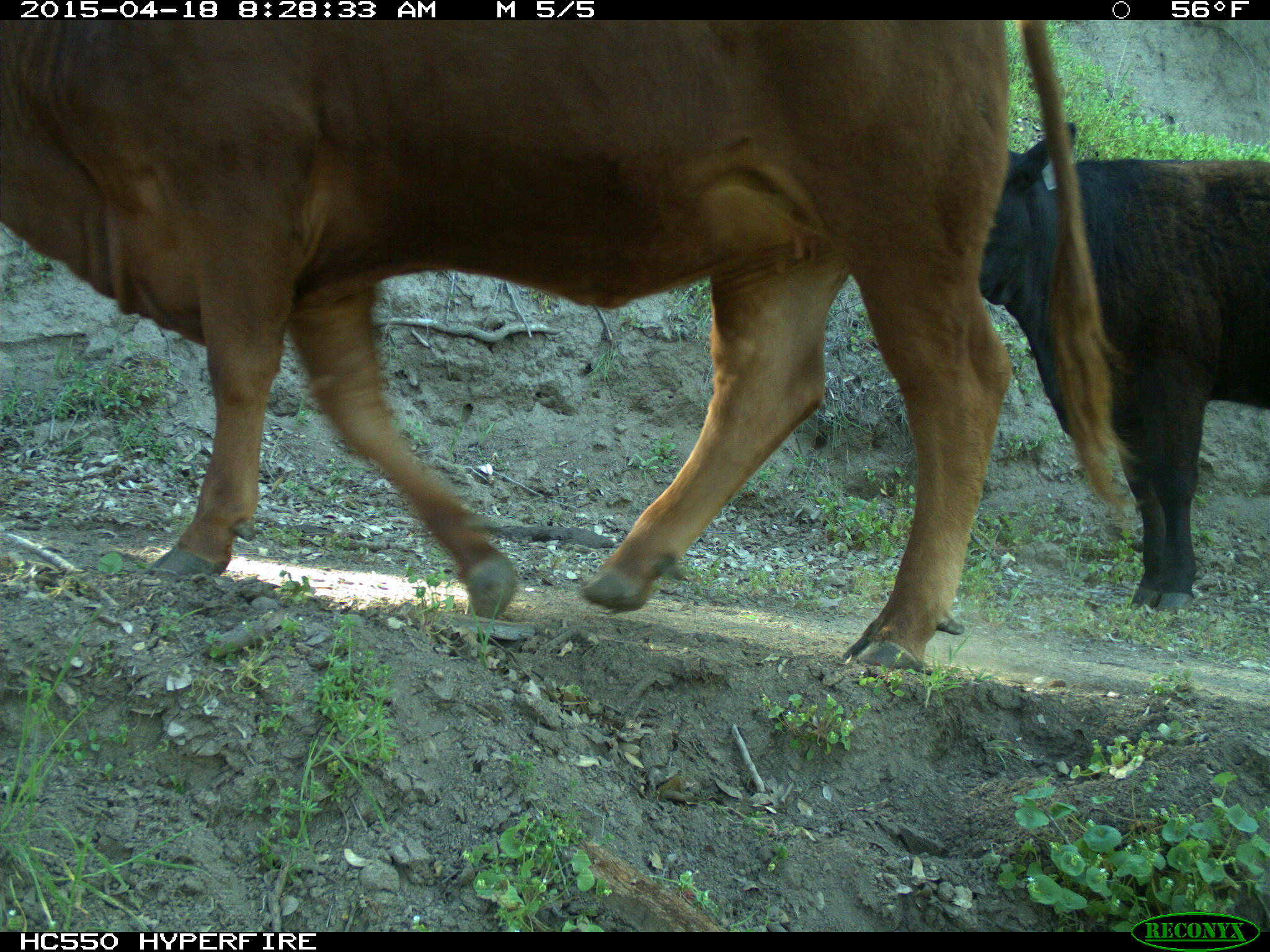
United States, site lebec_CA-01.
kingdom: Animalia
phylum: Chordata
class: Mammalia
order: Artiodactyla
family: Bovidae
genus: Bos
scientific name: Bos taurus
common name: domestic cow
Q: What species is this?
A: Bos taurus (domestic cow).